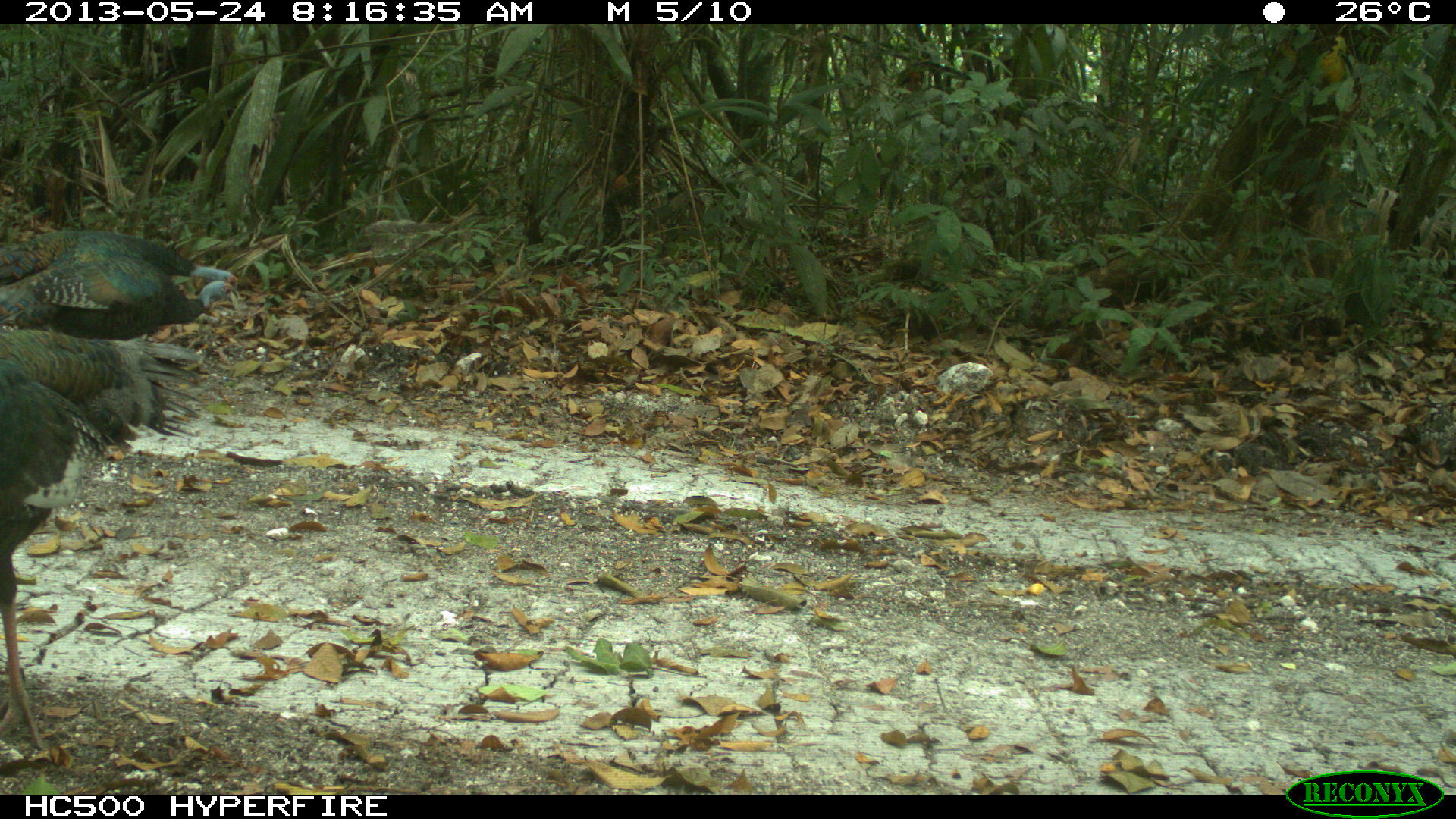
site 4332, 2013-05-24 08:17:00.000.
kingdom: Animalia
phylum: Chordata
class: Aves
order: Galliformes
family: Phasianidae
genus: Meleagris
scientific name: Meleagris ocellata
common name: ocellated turkey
Meleagris ocellata (ocellated turkey), count 3.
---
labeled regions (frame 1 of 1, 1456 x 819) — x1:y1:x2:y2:
meleagris ocellata: 0:328:223:766; 2:255:242:336; 2:225:243:284